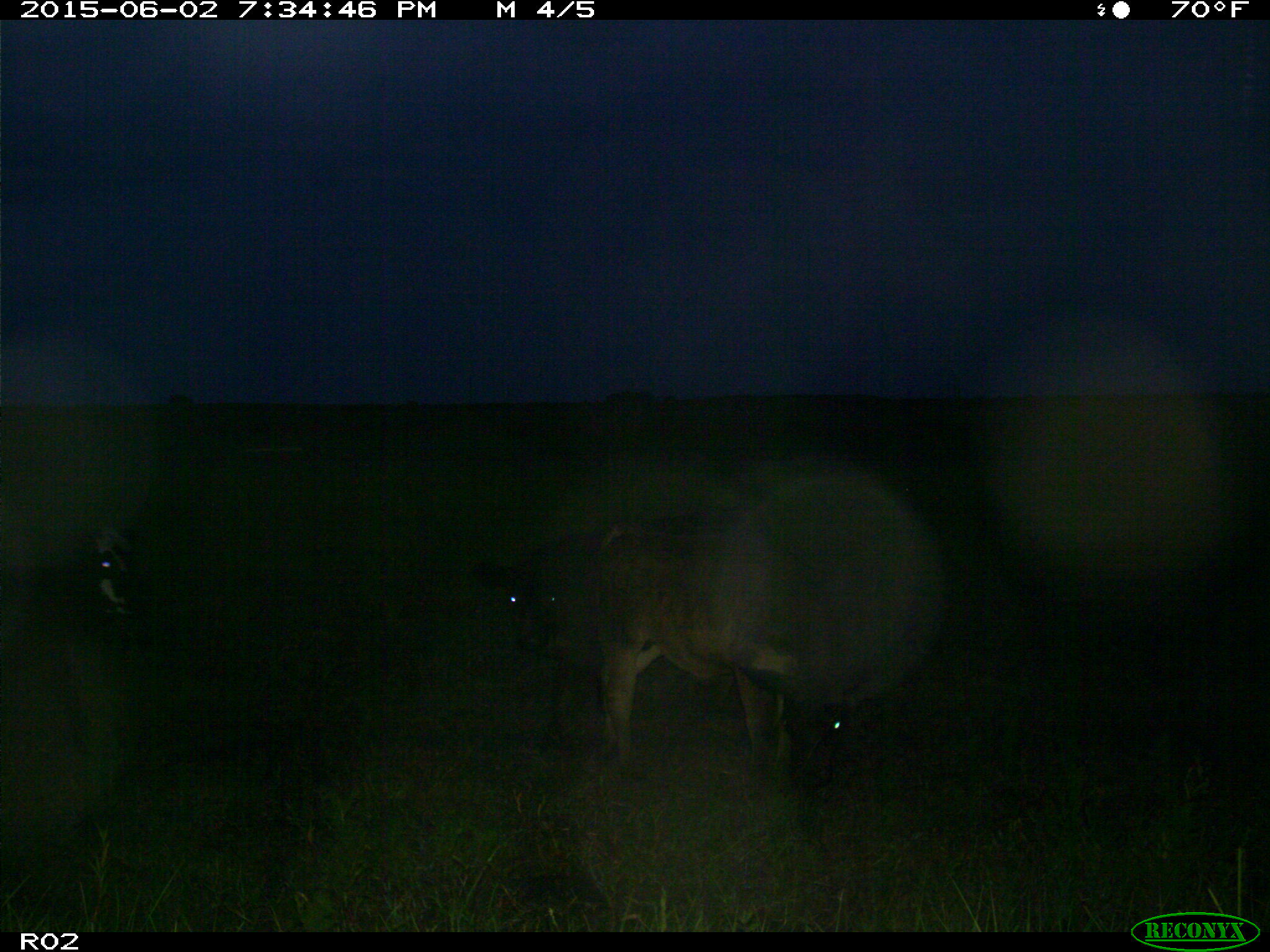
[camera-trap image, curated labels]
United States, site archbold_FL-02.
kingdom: Animalia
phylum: Chordata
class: Mammalia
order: Artiodactyla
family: Bovidae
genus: Bos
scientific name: Bos taurus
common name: domestic cow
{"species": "Bos taurus (domestic cow)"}